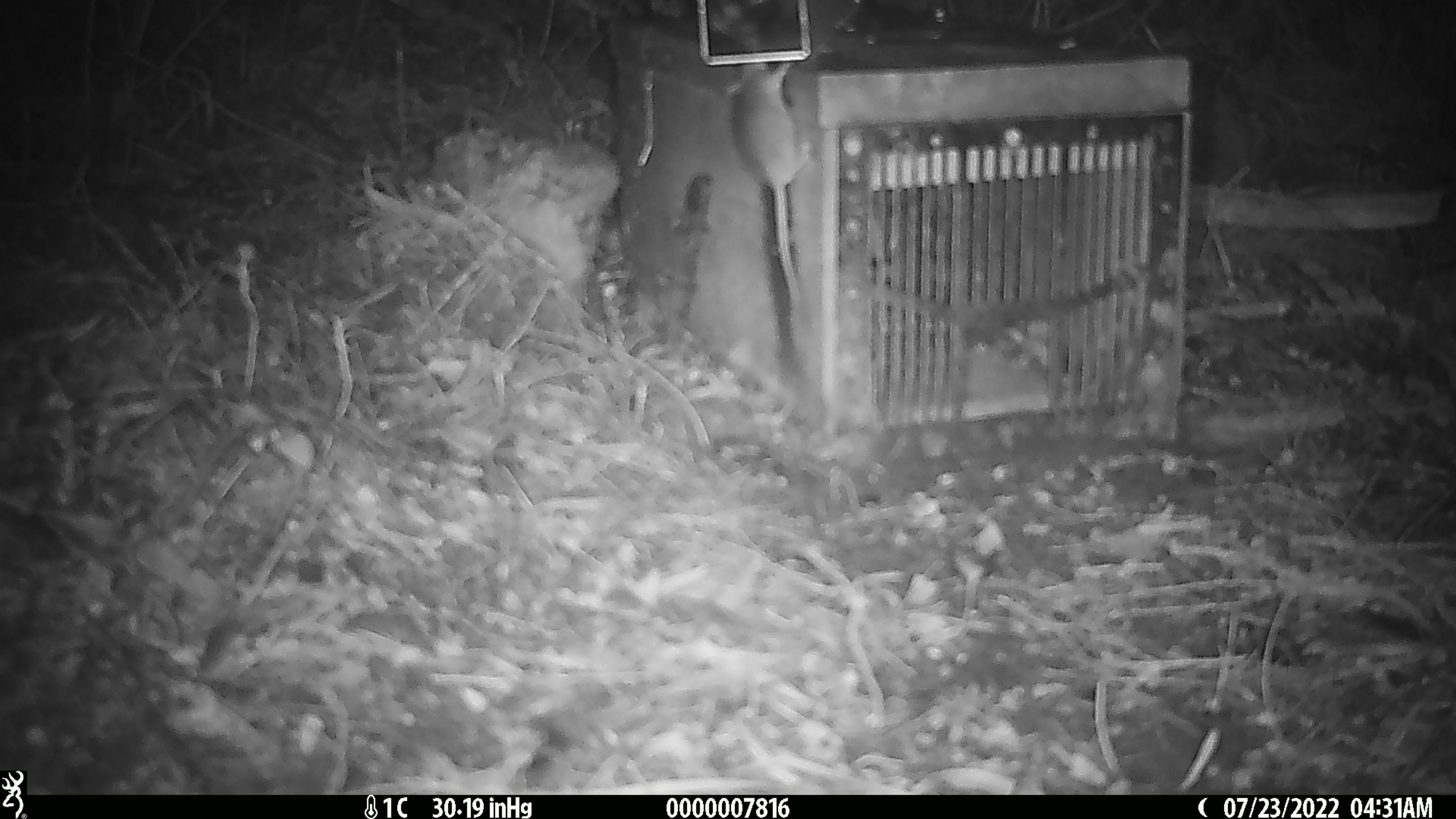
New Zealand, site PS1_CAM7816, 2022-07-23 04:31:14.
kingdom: Animalia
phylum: Chordata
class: Mammalia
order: Rodentia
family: Muridae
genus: Mus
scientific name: Mus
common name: mouse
Mouse (Mus).